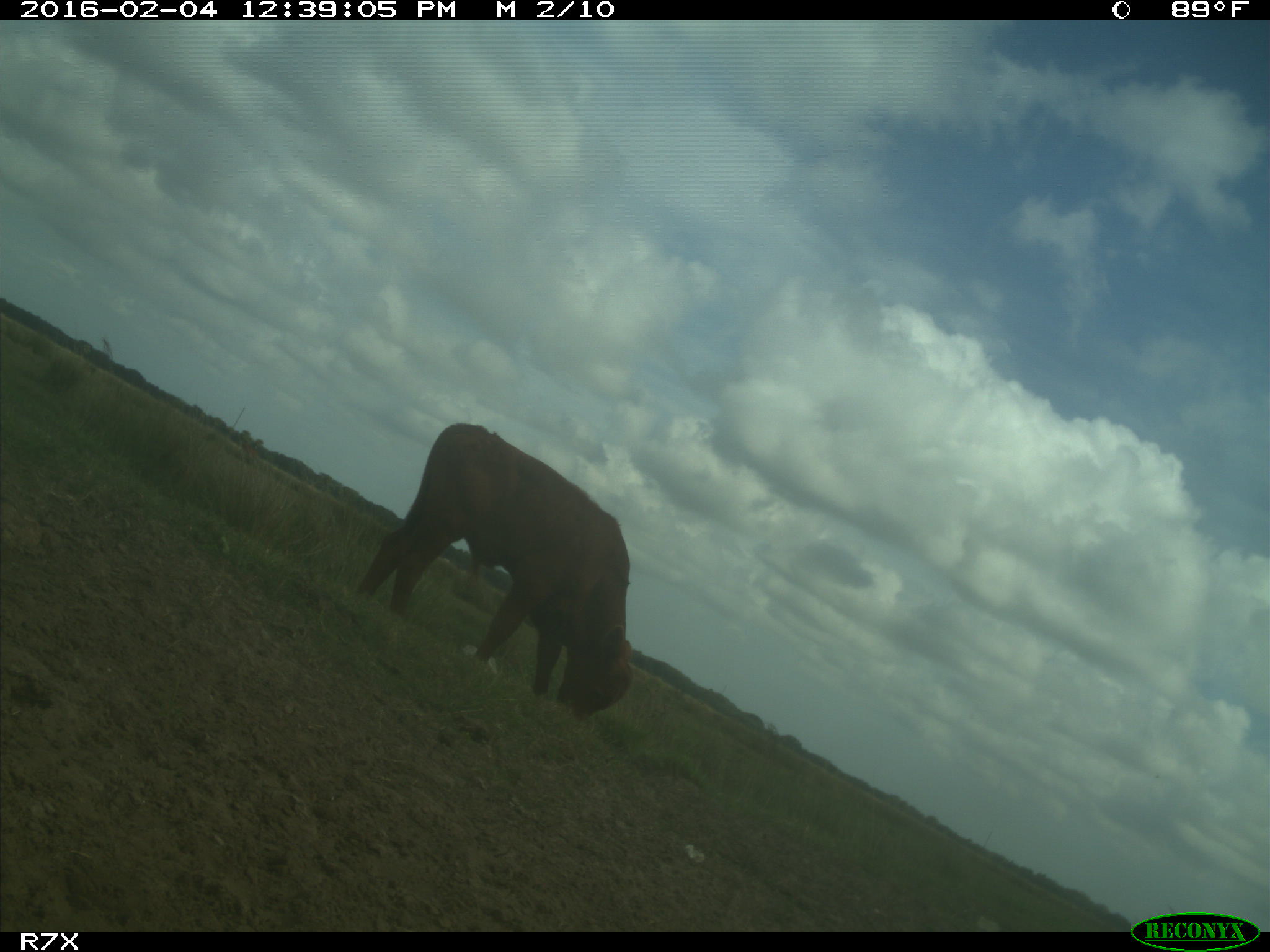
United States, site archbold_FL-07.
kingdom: Animalia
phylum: Chordata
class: Mammalia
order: Artiodactyla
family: Bovidae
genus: Bos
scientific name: Bos taurus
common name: domestic cow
Bos taurus (domestic cow).